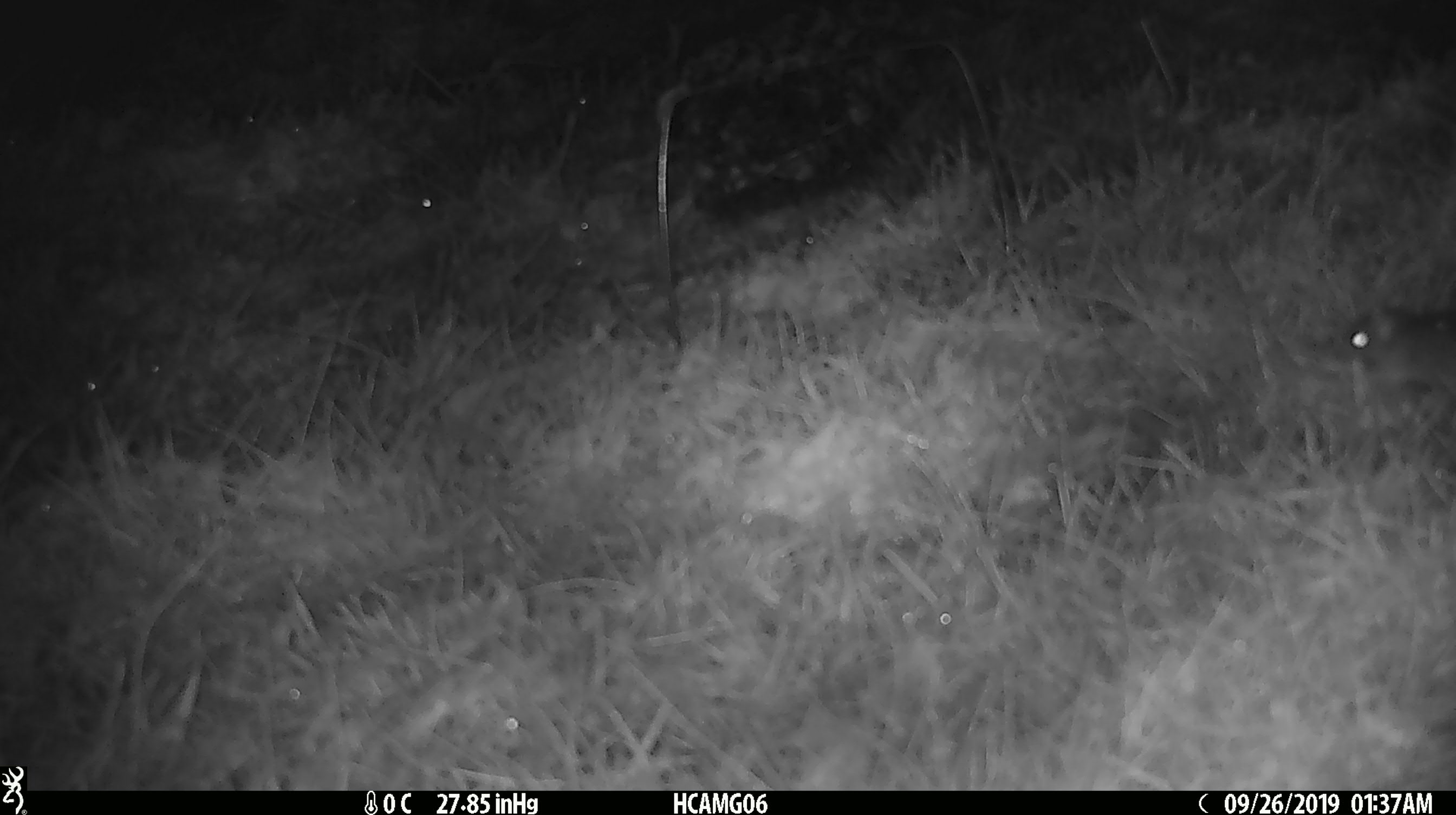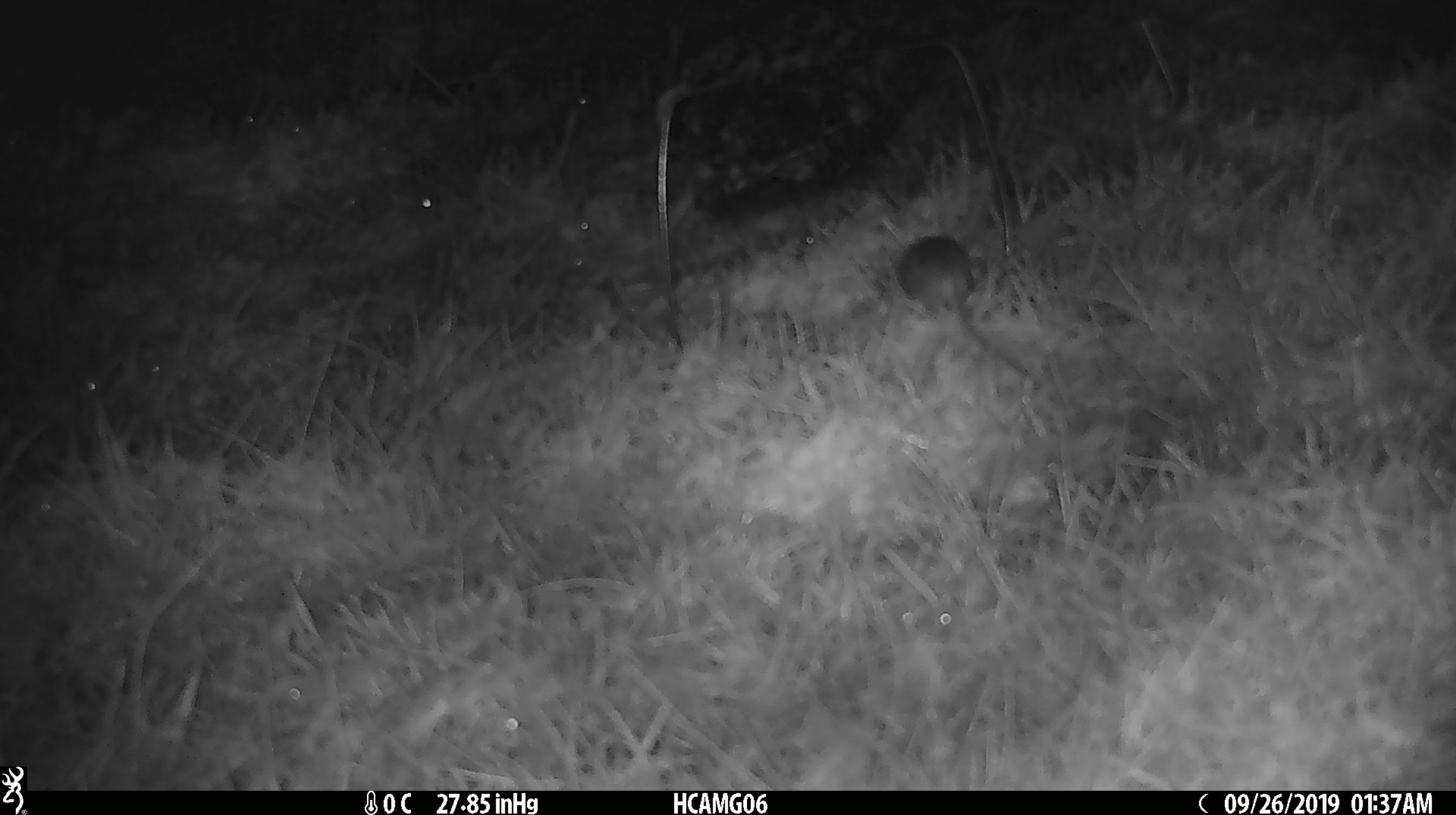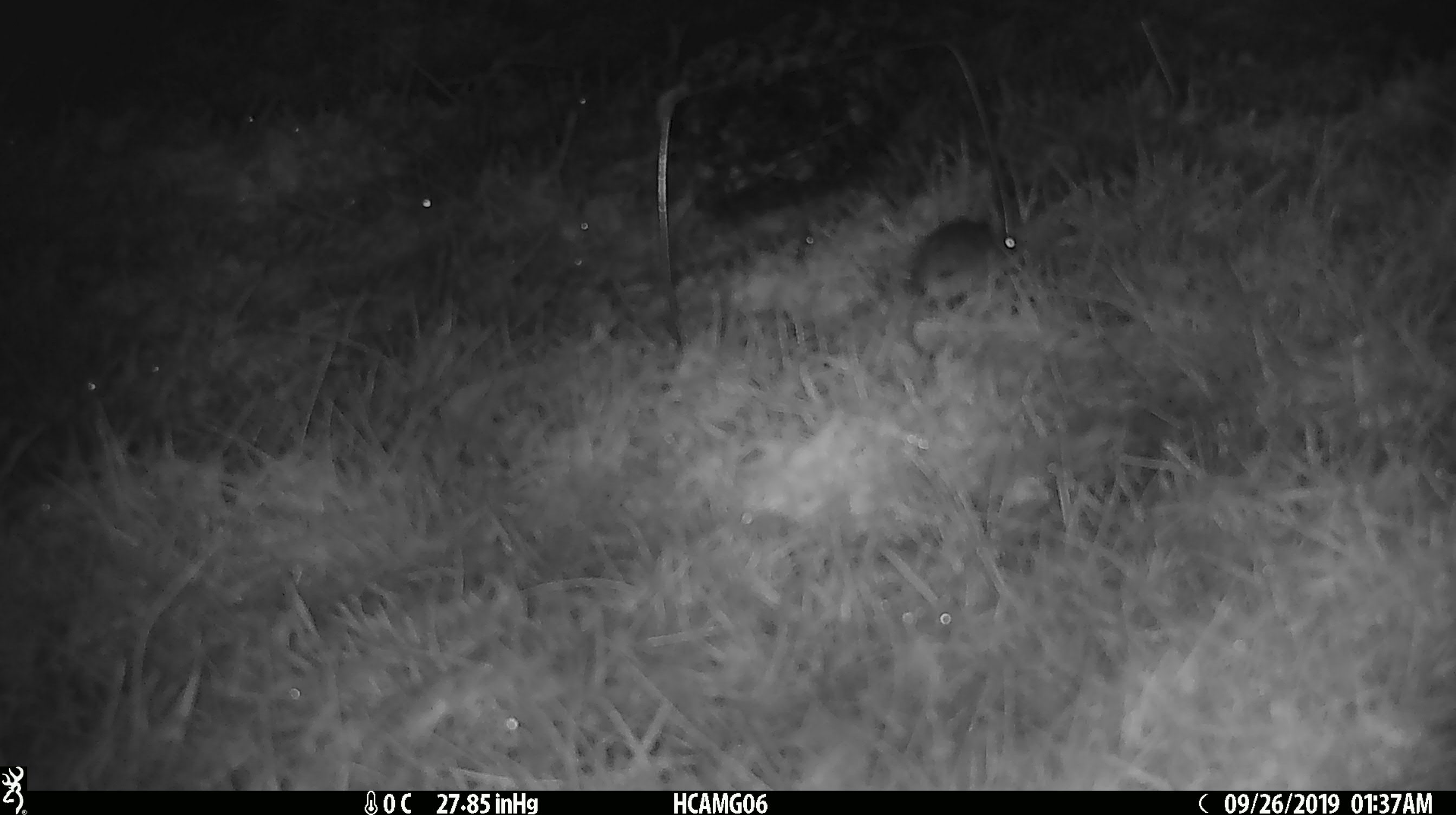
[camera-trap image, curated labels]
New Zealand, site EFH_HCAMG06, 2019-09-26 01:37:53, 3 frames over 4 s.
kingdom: Animalia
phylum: Chordata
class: Mammalia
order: Rodentia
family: Muridae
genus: Mus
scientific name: Mus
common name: mouse